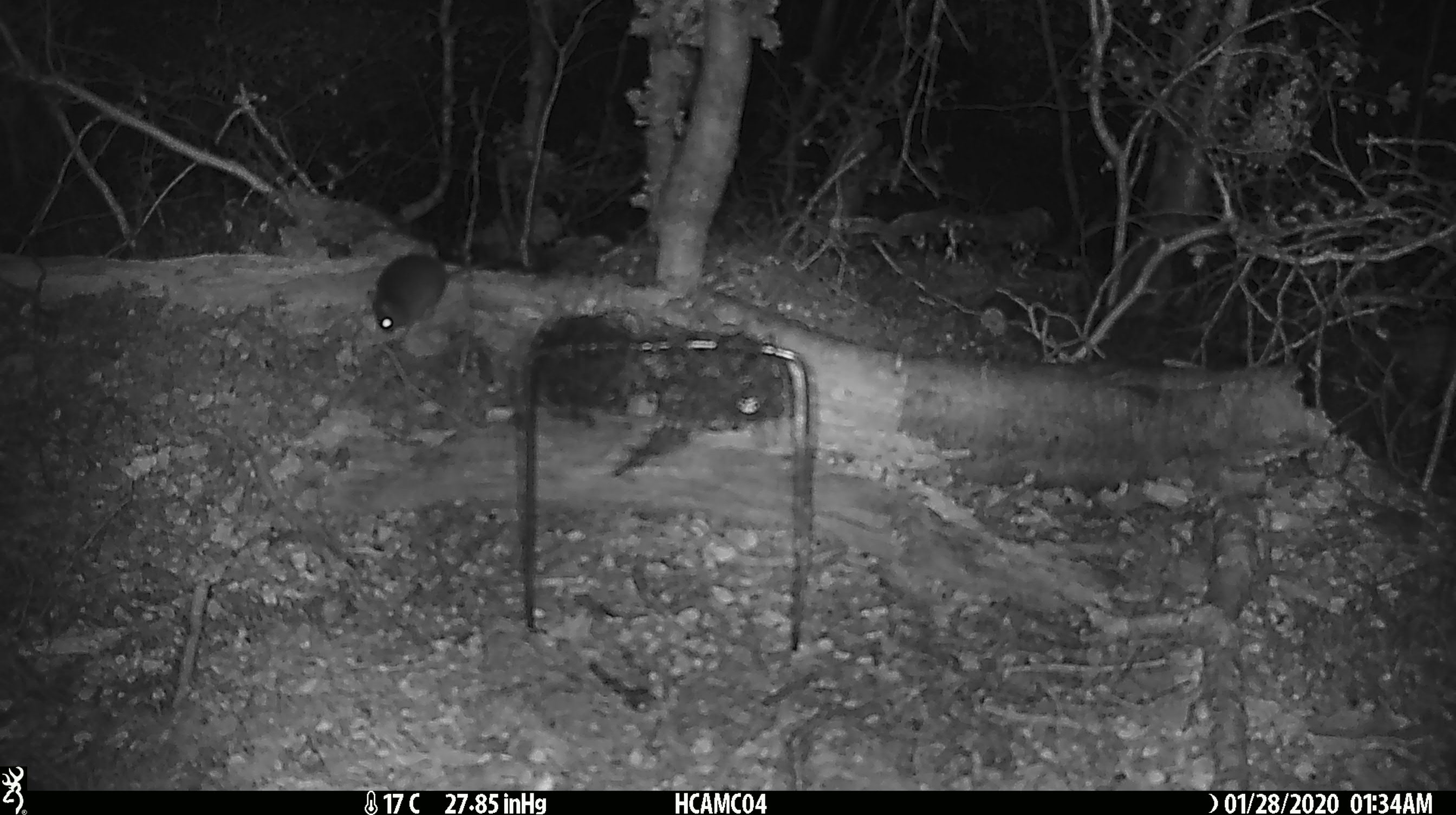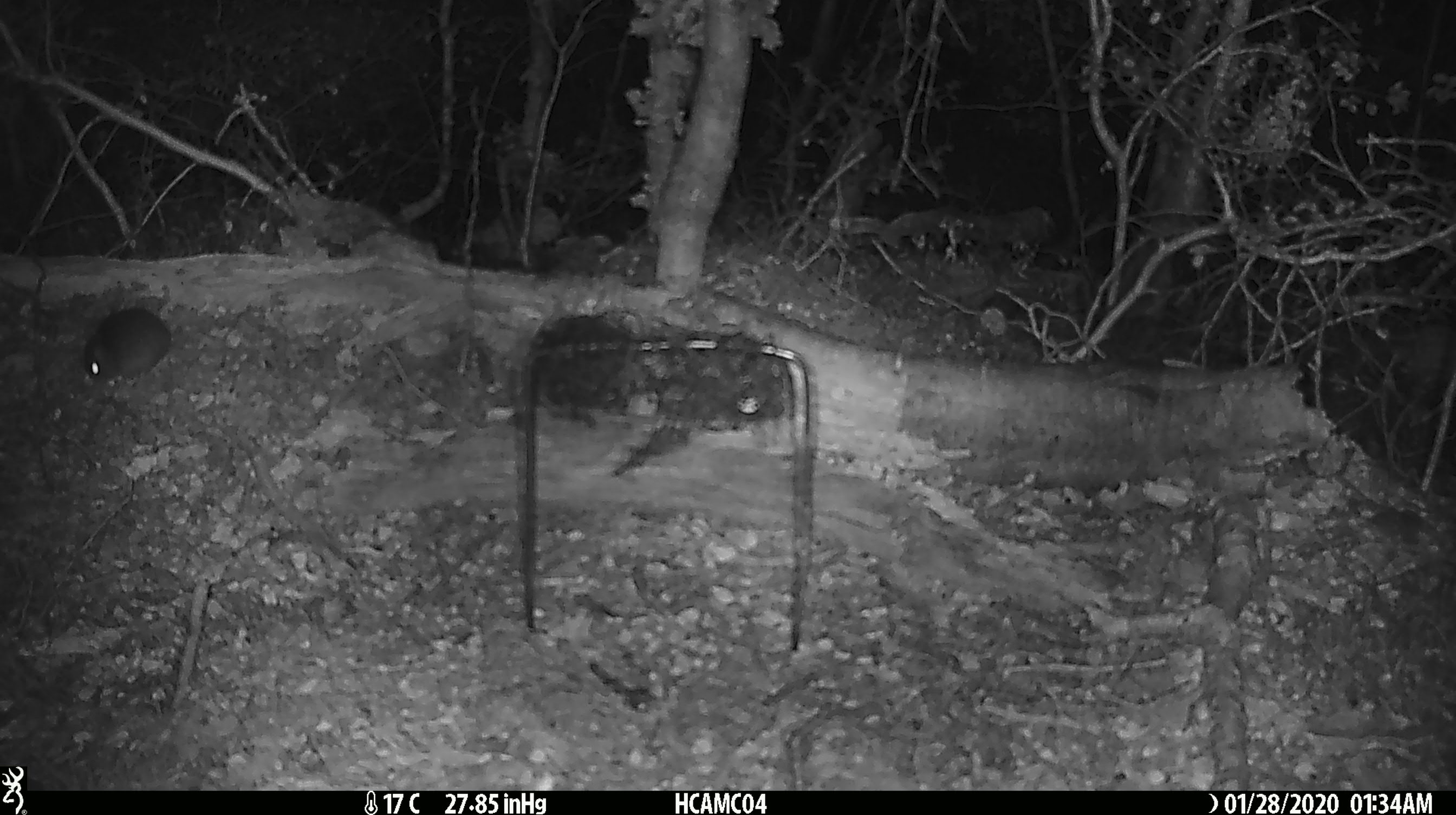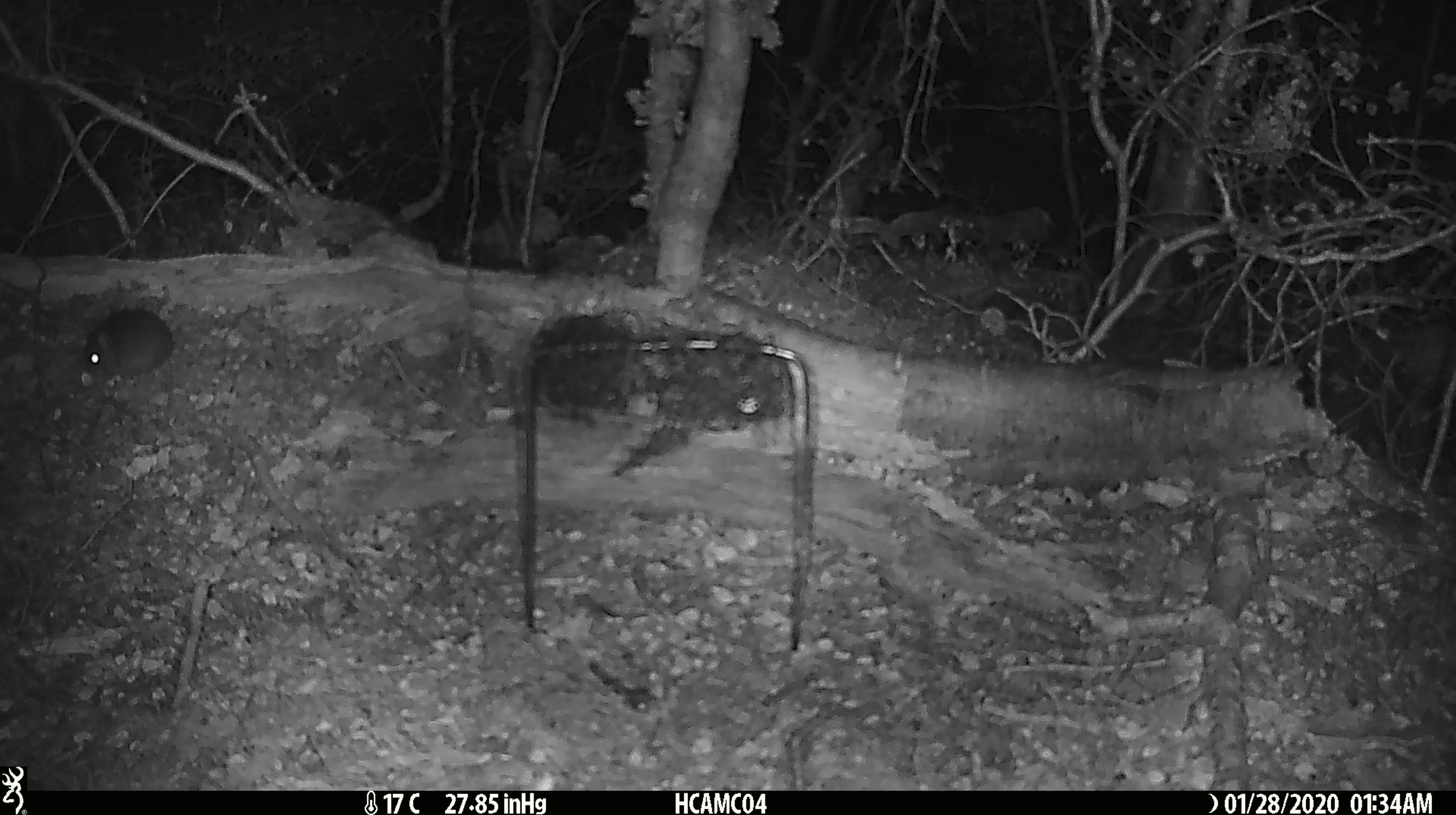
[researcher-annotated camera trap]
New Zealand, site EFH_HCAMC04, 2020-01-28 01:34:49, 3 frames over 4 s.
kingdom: Animalia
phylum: Chordata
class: Mammalia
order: Rodentia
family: Muridae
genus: Mus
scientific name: Mus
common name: mouse